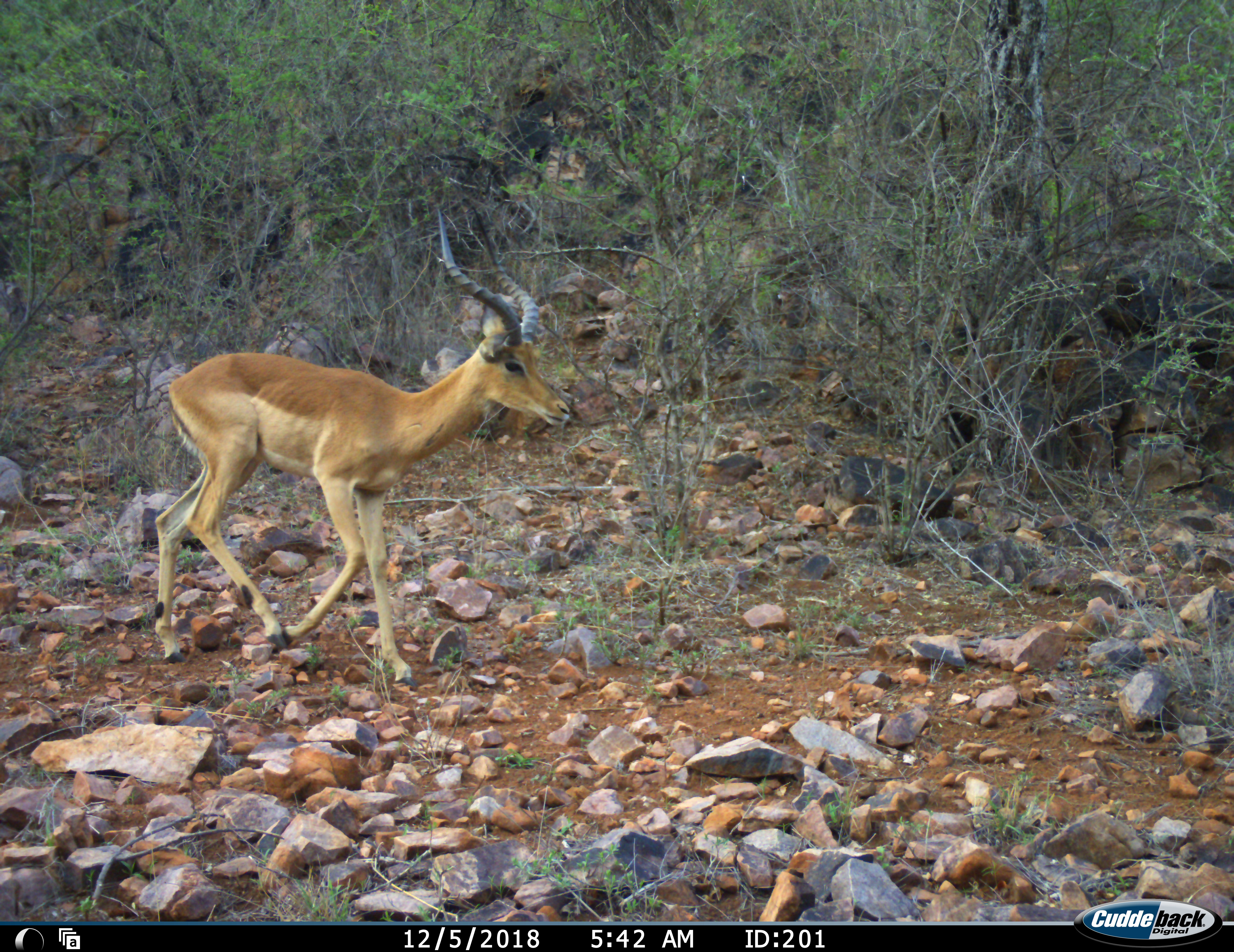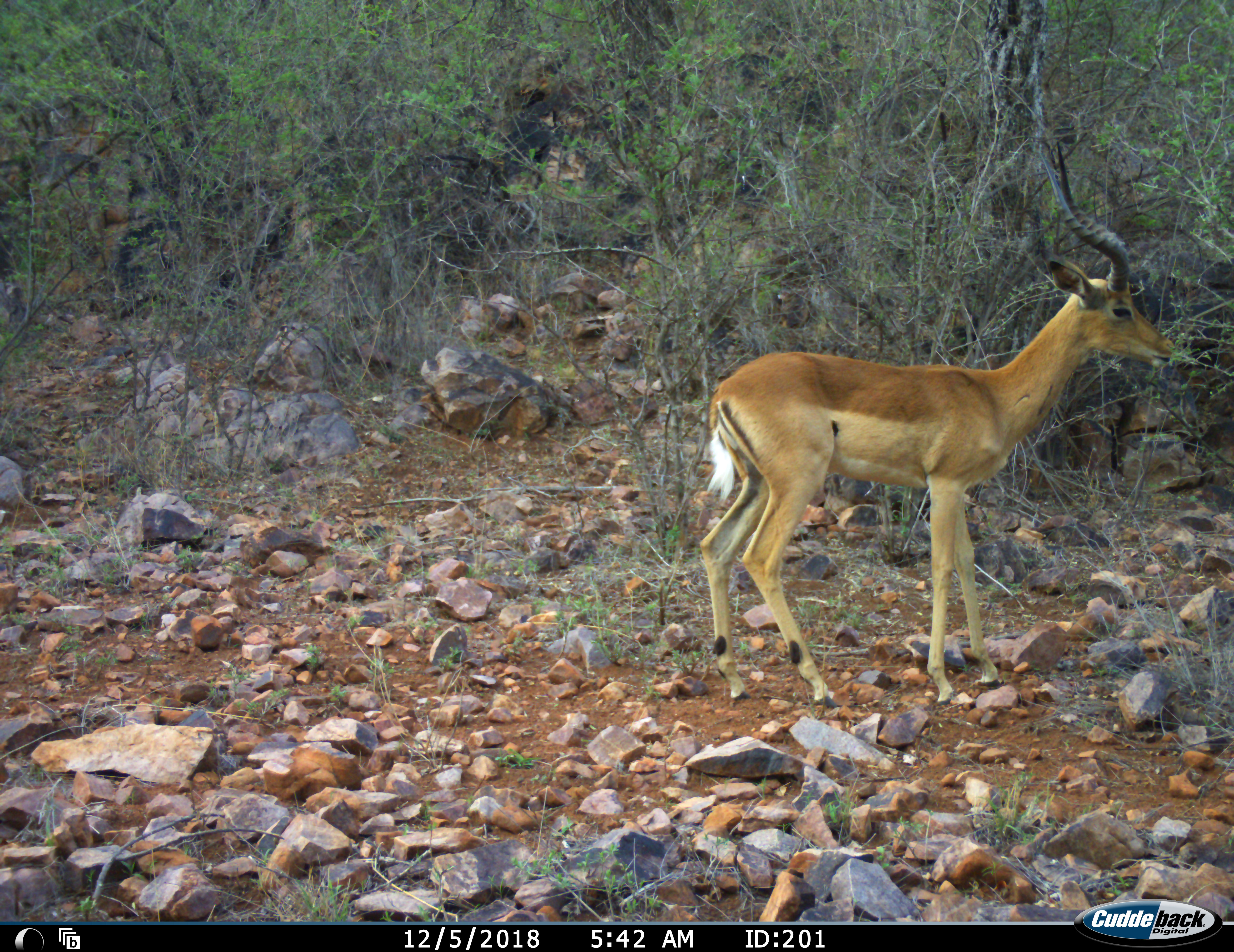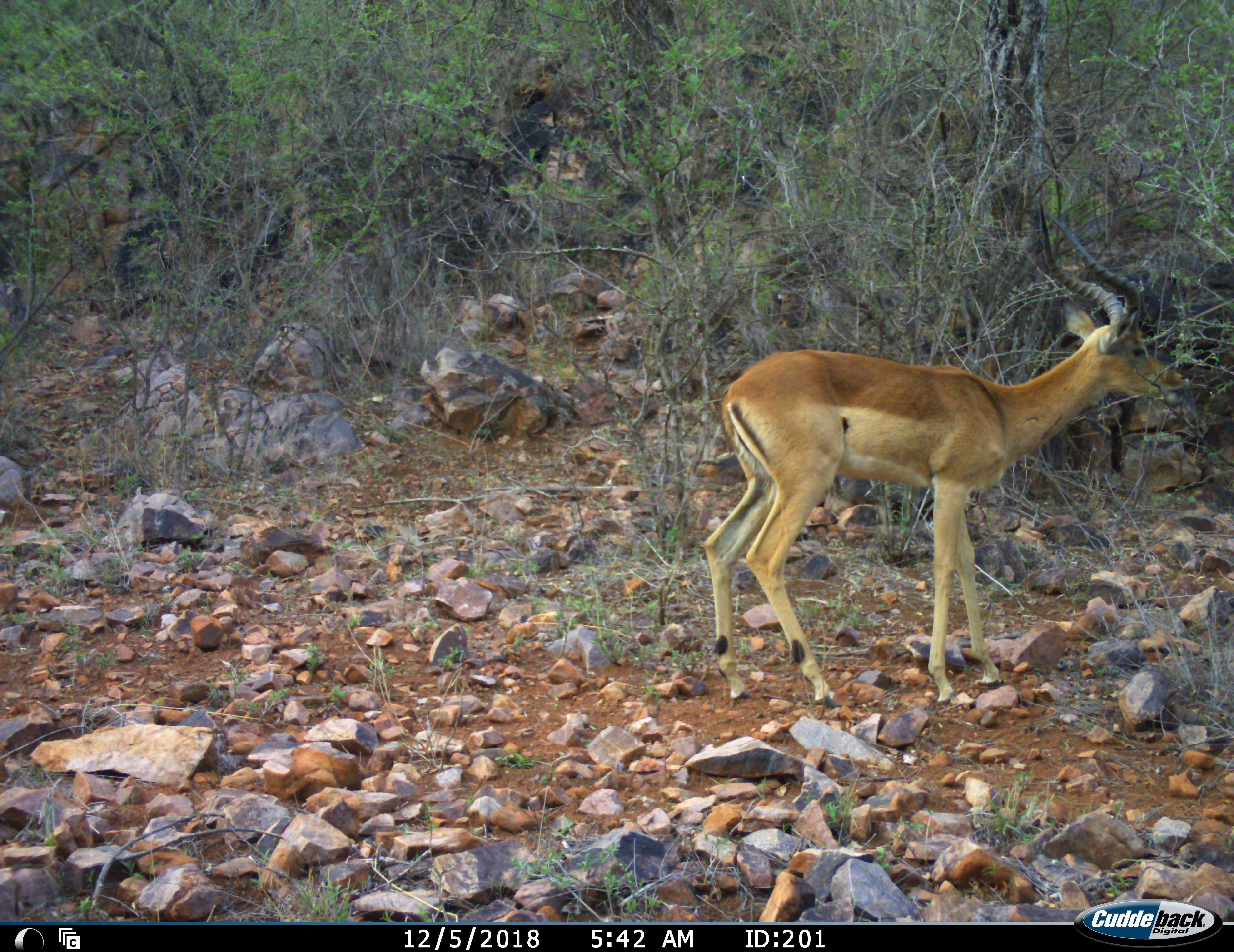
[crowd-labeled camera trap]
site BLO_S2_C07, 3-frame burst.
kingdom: Animalia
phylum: Chordata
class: Mammalia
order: Artiodactyla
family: Bovidae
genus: Aepyceros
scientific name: Aepyceros melampus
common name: impala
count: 1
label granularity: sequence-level